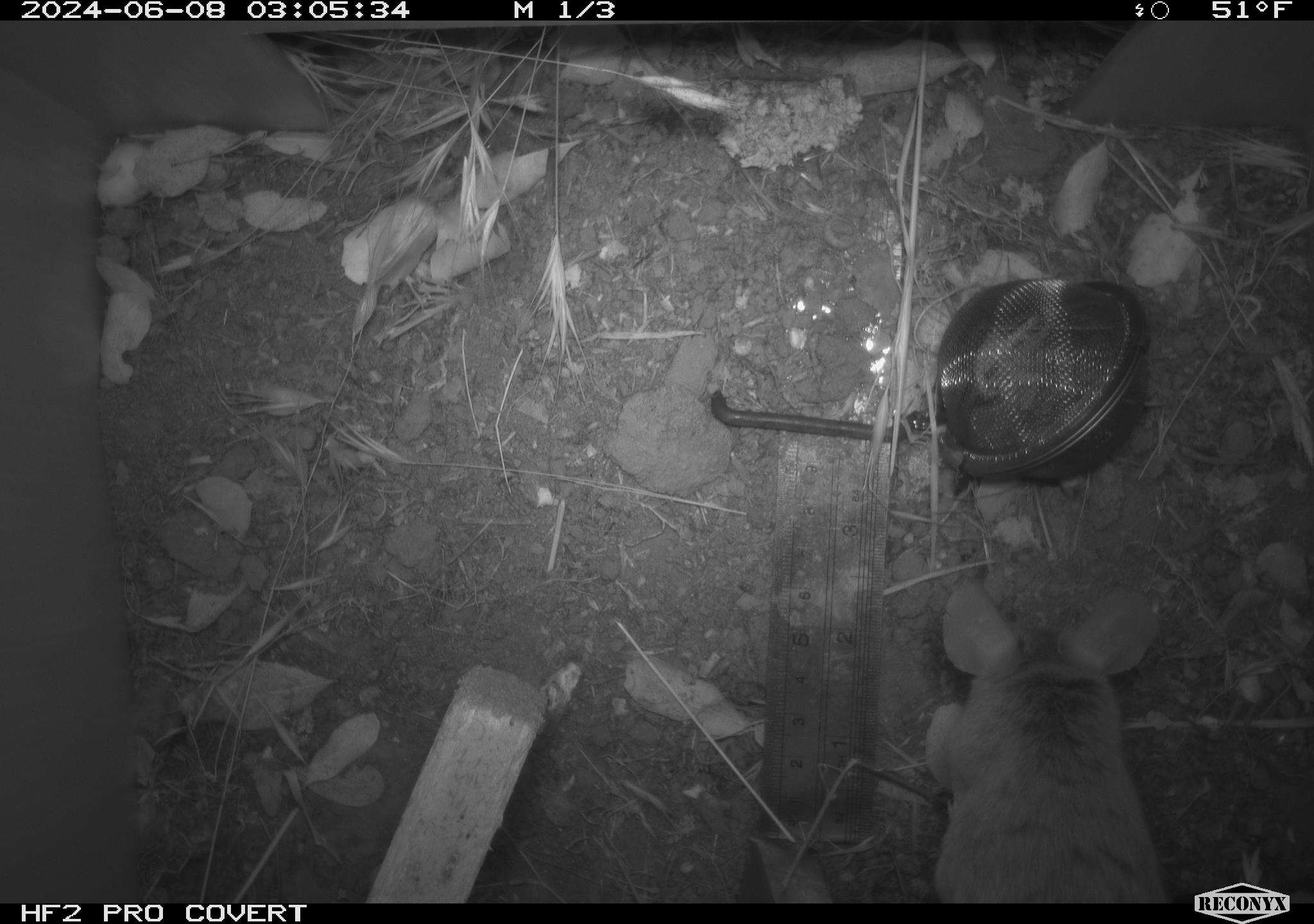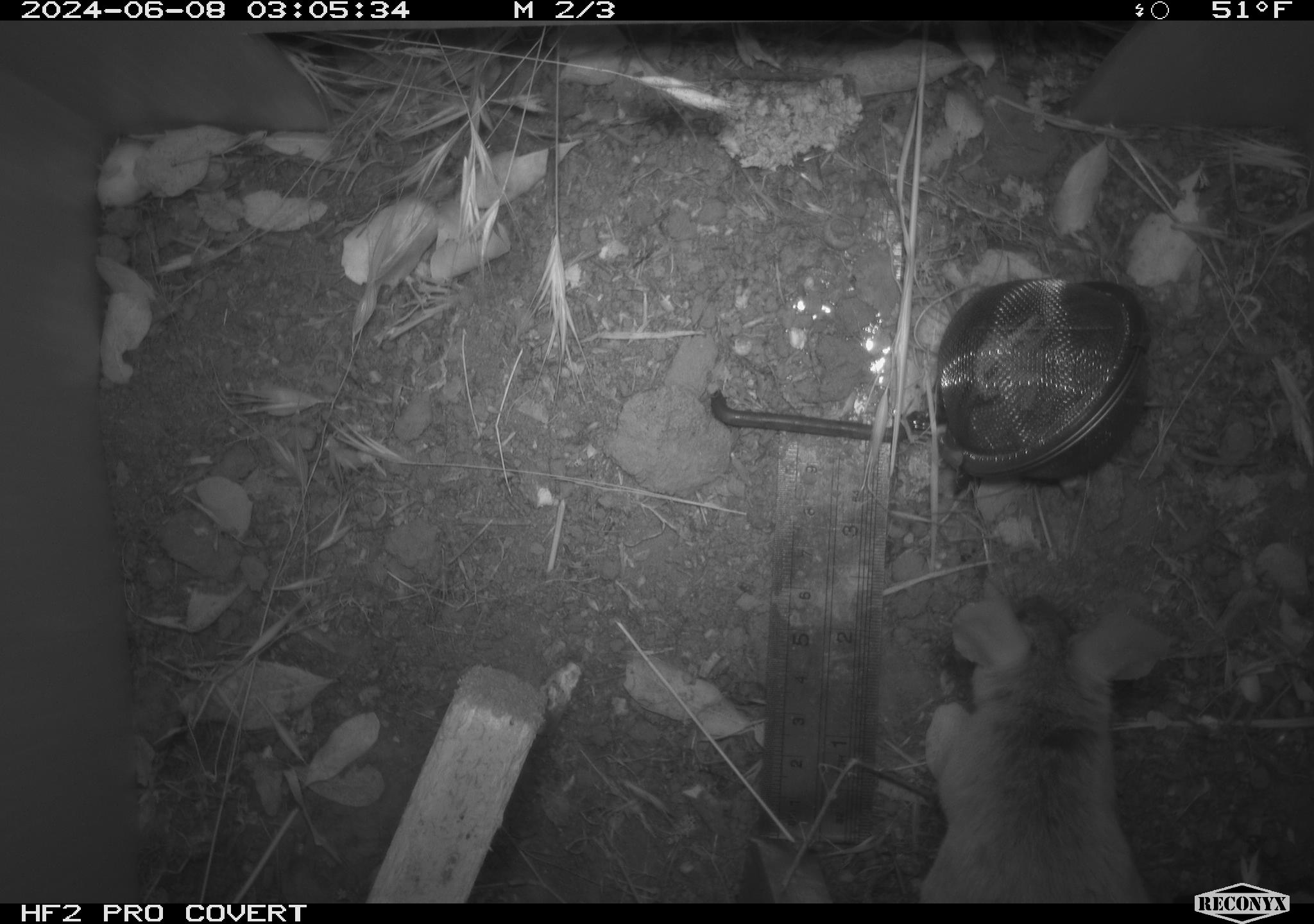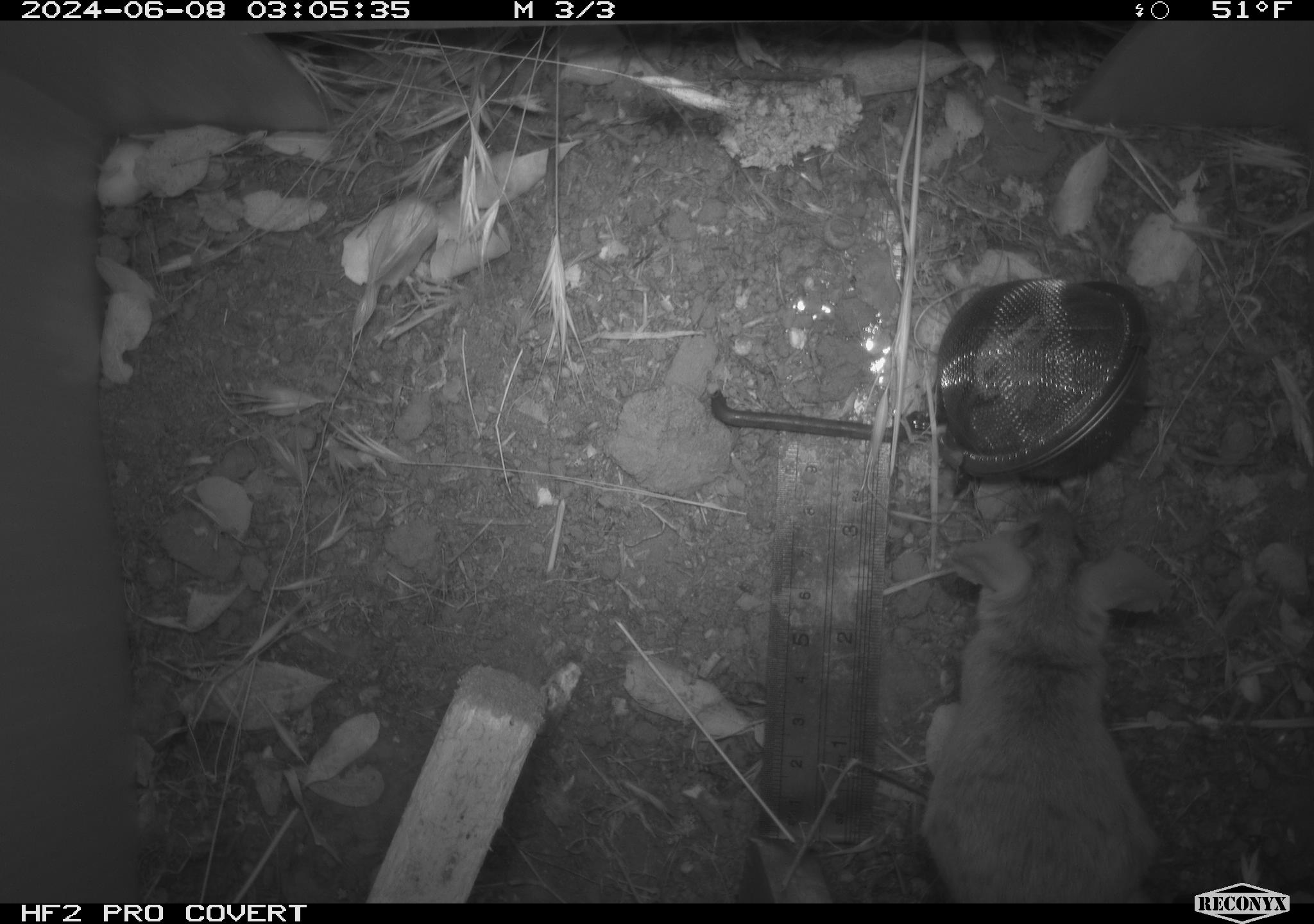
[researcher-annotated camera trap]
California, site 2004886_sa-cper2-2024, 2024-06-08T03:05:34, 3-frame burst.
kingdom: Animalia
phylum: Chordata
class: Mammalia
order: Rodentia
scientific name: Rodentia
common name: rodent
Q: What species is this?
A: Rodent (Rodentia).